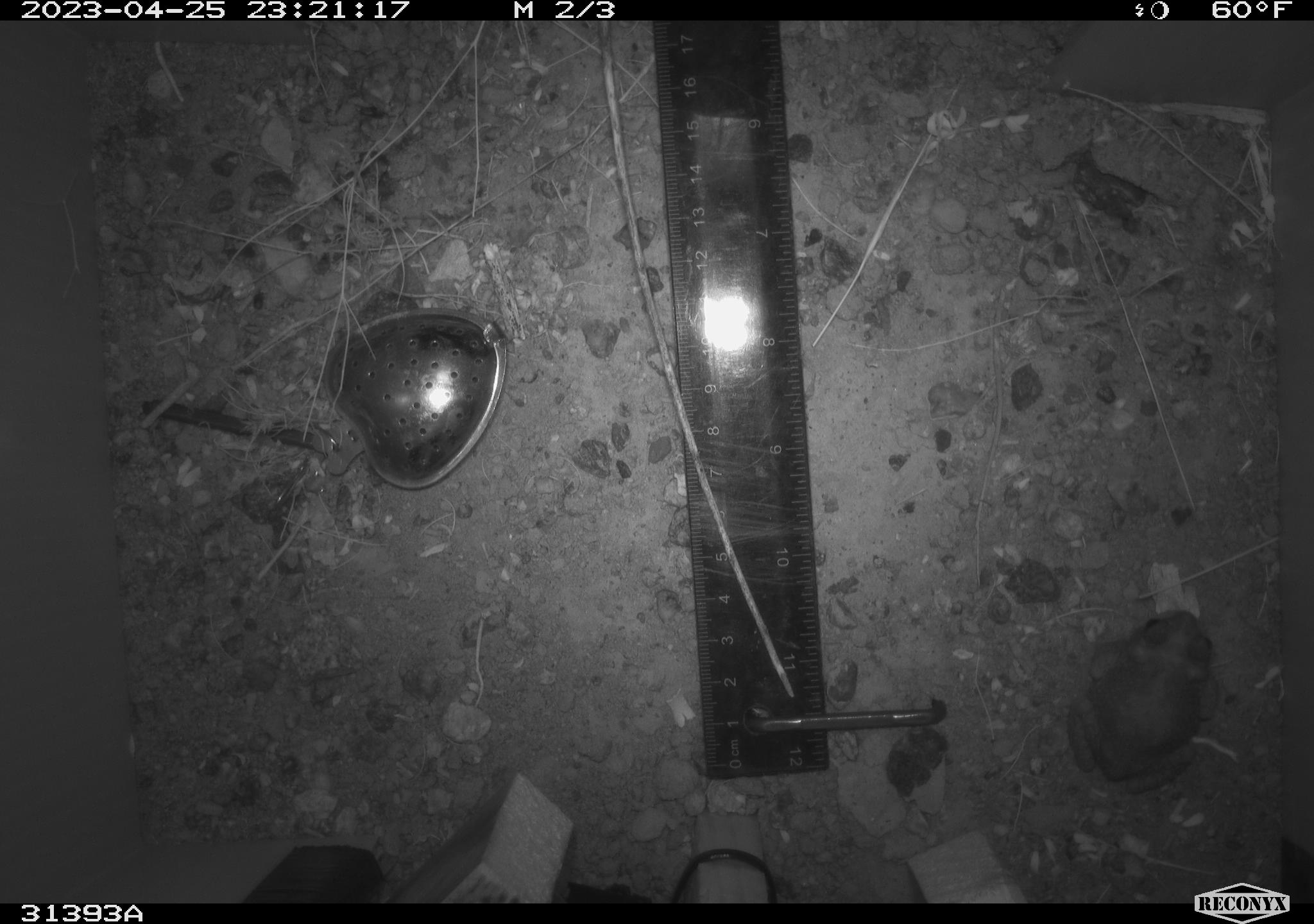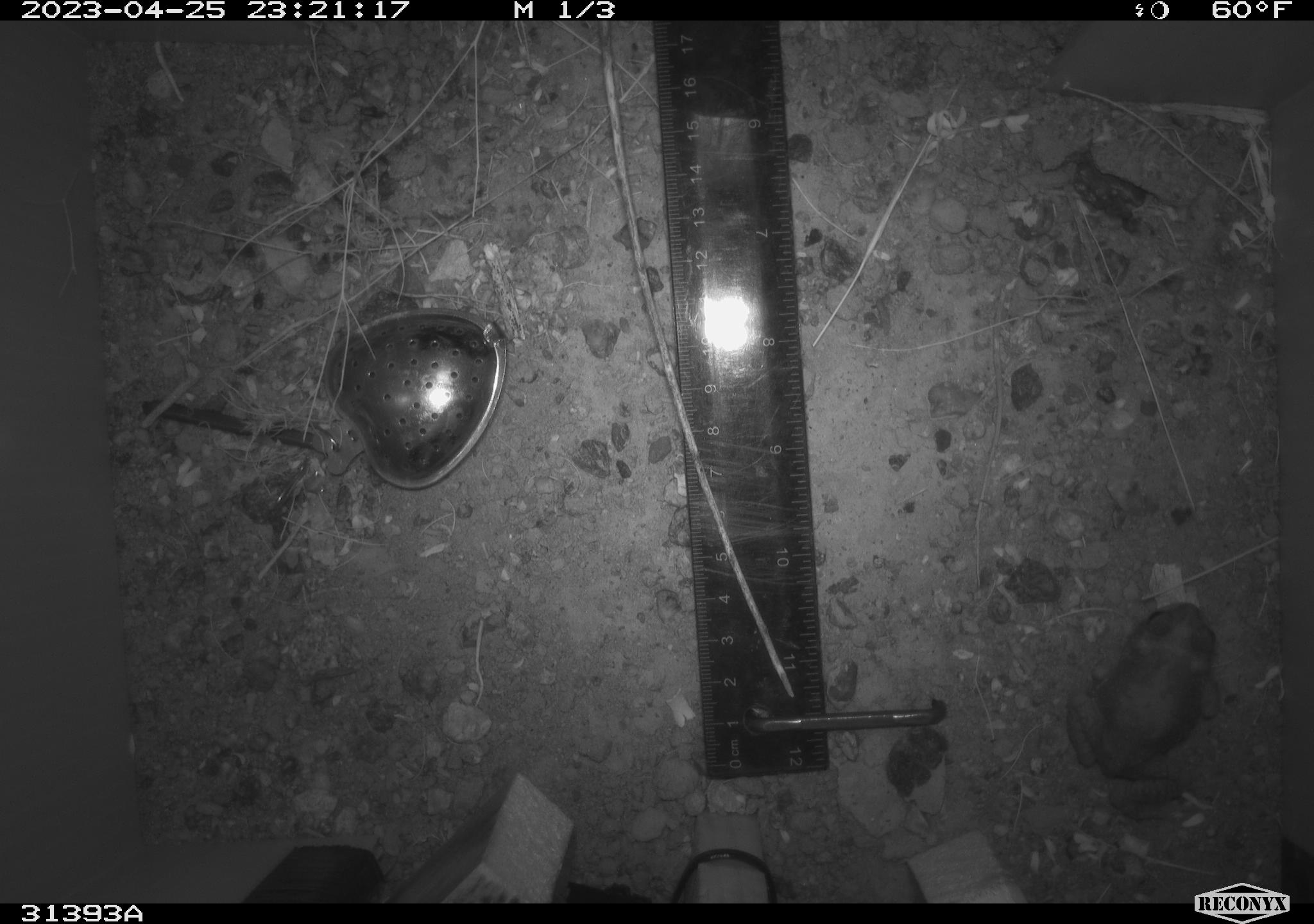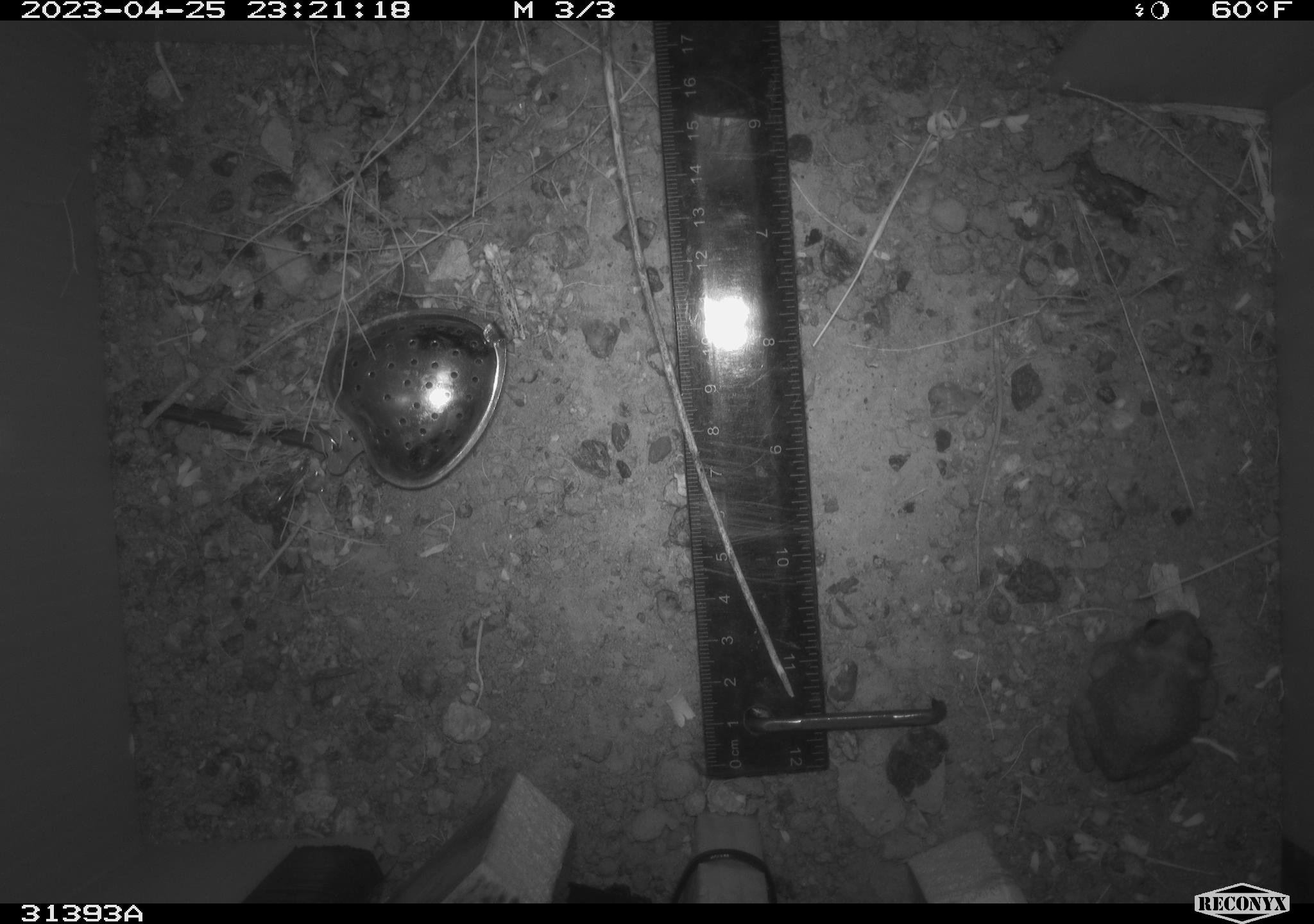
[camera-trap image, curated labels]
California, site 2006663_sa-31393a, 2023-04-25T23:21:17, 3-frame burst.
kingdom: Animalia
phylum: Chordata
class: Amphibia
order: Anura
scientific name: Anura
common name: frogs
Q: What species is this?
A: Frogs (Anura).